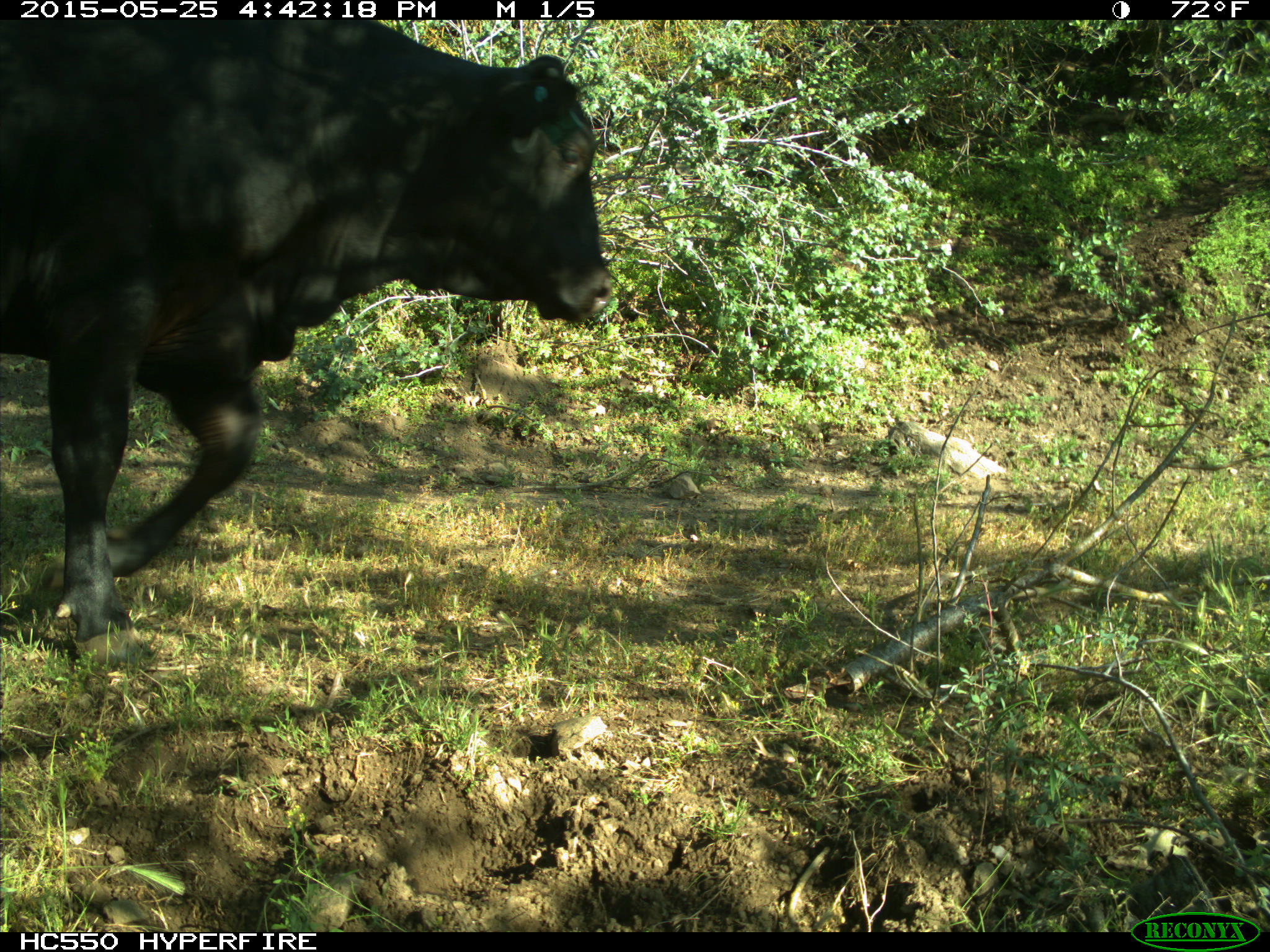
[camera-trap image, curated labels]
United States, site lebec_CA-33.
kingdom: Animalia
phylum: Chordata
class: Mammalia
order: Artiodactyla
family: Bovidae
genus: Bos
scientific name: Bos taurus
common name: domestic cow